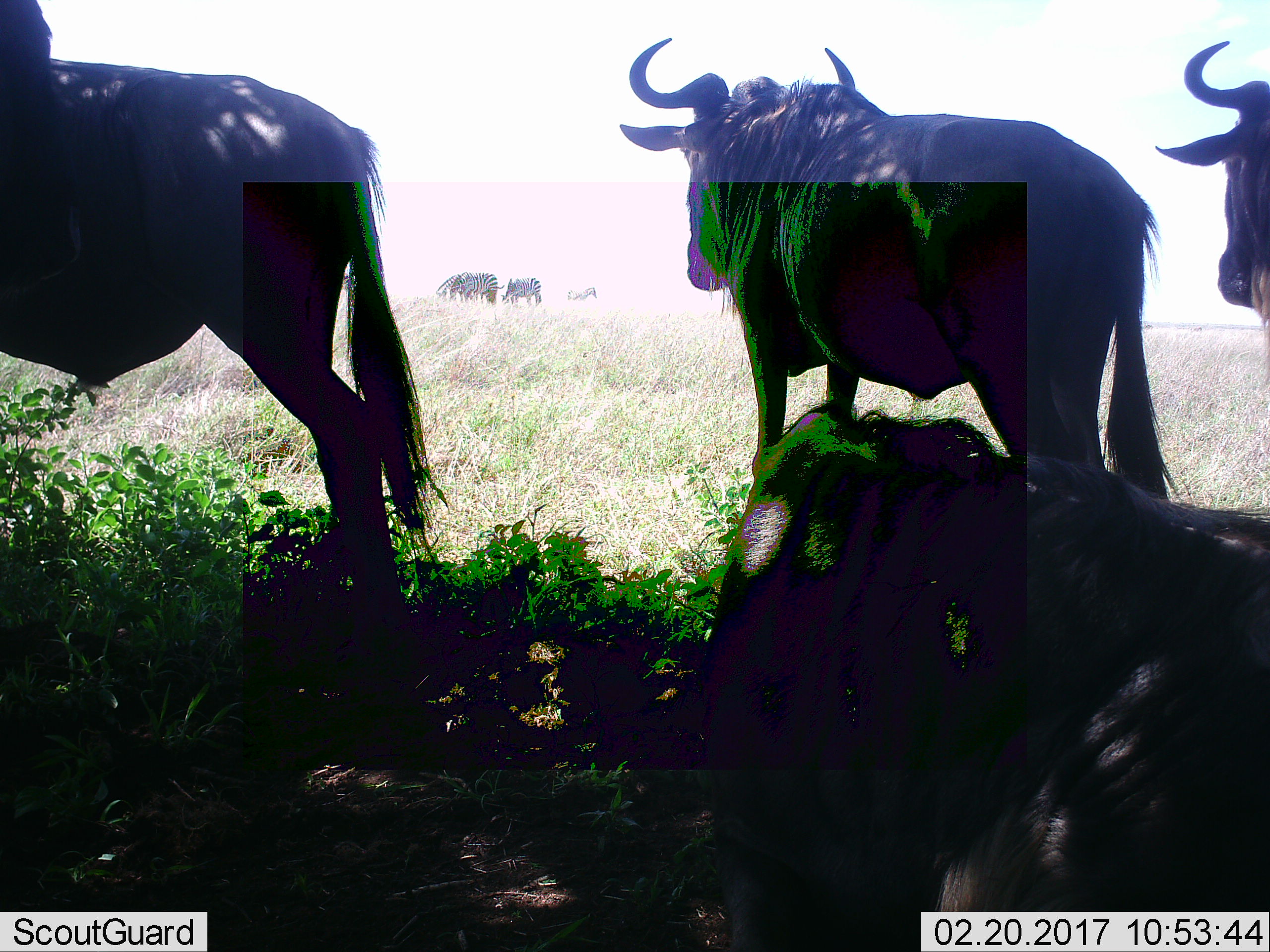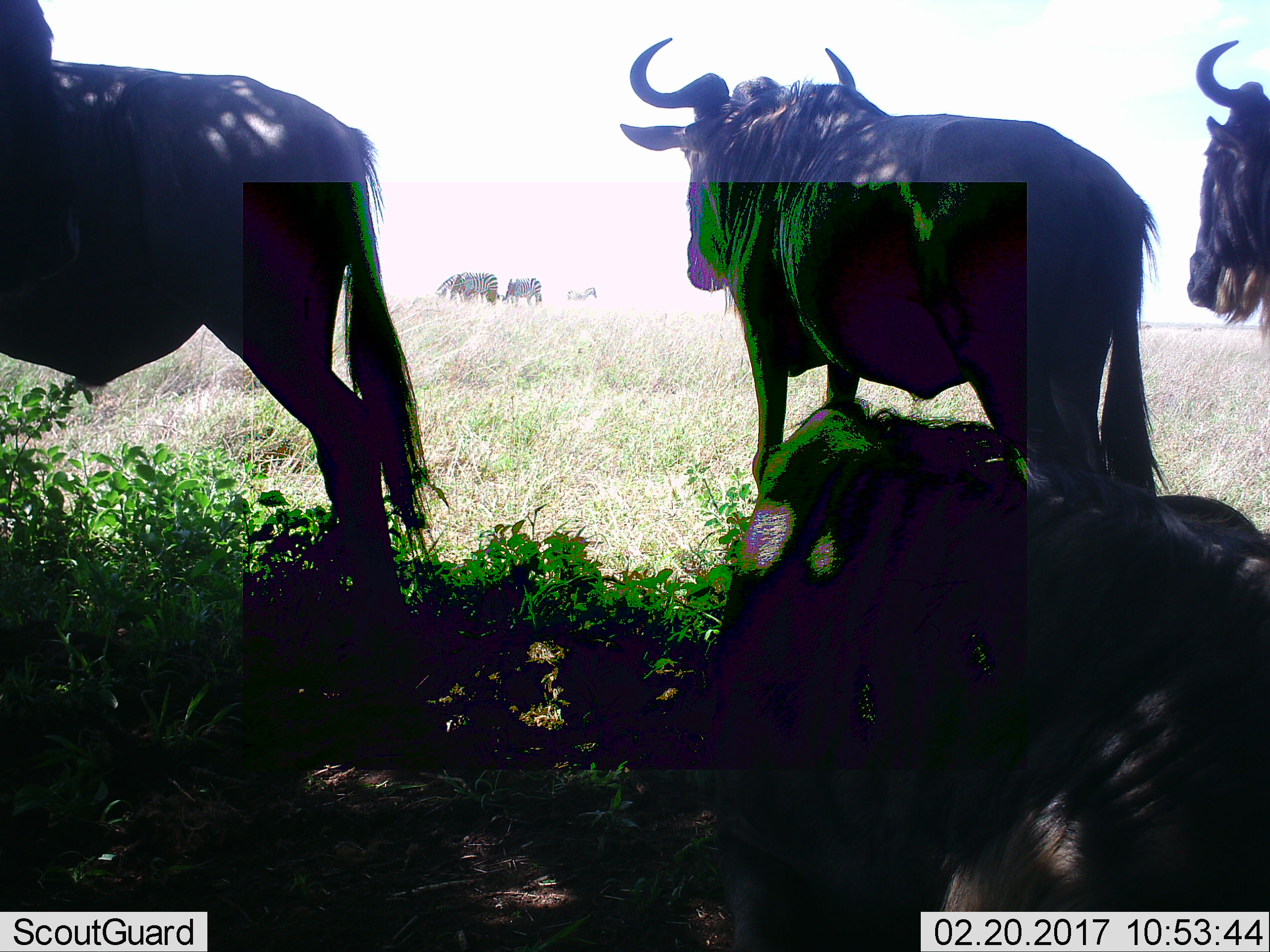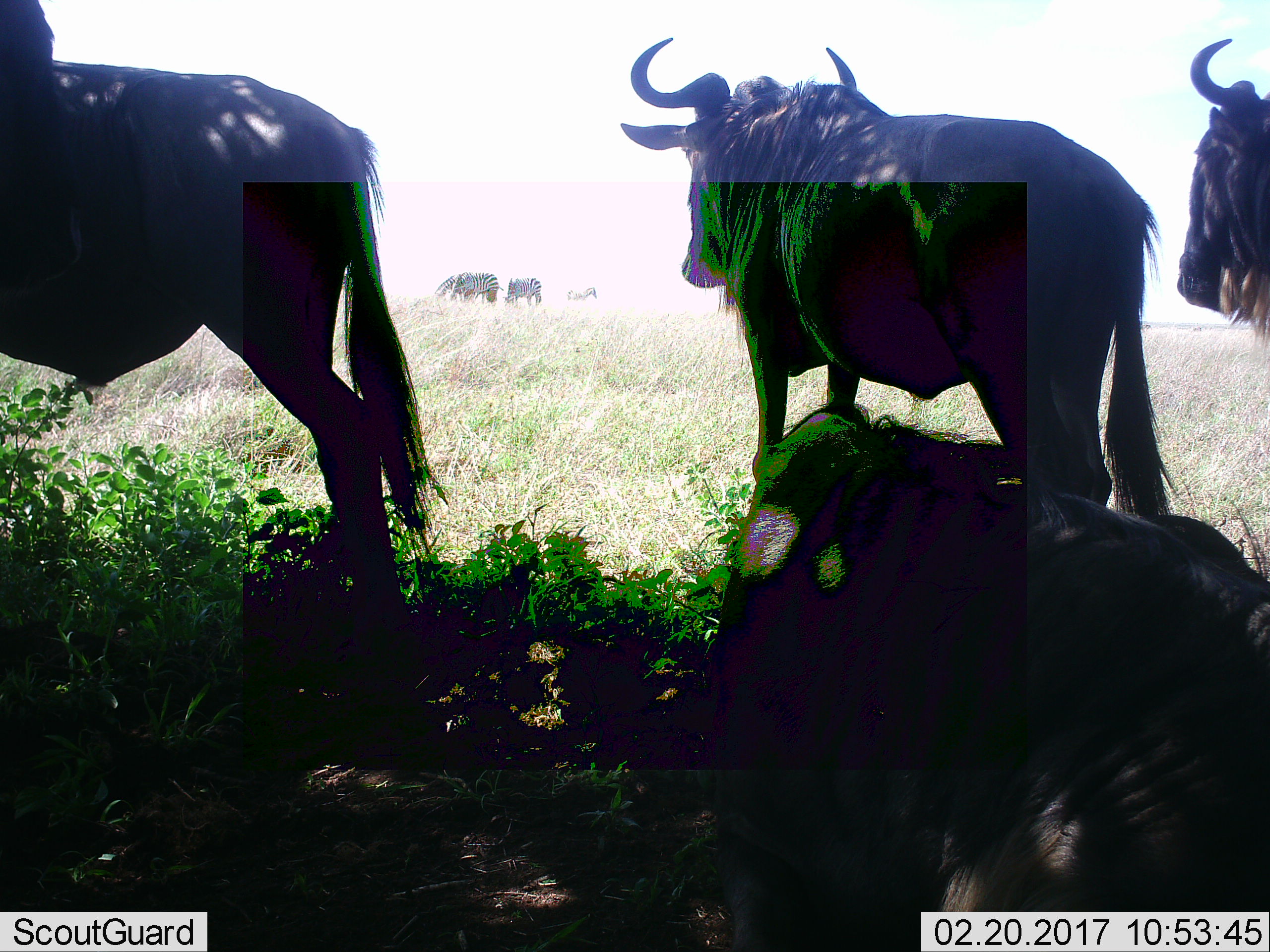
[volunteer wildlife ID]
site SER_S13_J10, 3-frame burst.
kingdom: Animalia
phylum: Chordata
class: Mammalia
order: Artiodactyla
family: Bovidae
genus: Connochaetes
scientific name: Connochaetes taurinus taurinus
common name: blue wildebeest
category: wildebeestblue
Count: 4.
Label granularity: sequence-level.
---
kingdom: Animalia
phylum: Chordata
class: Mammalia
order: Perissodactyla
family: Equidae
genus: Equus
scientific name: Equus quagga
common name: plains zebra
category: zebraplains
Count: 4.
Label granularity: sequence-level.